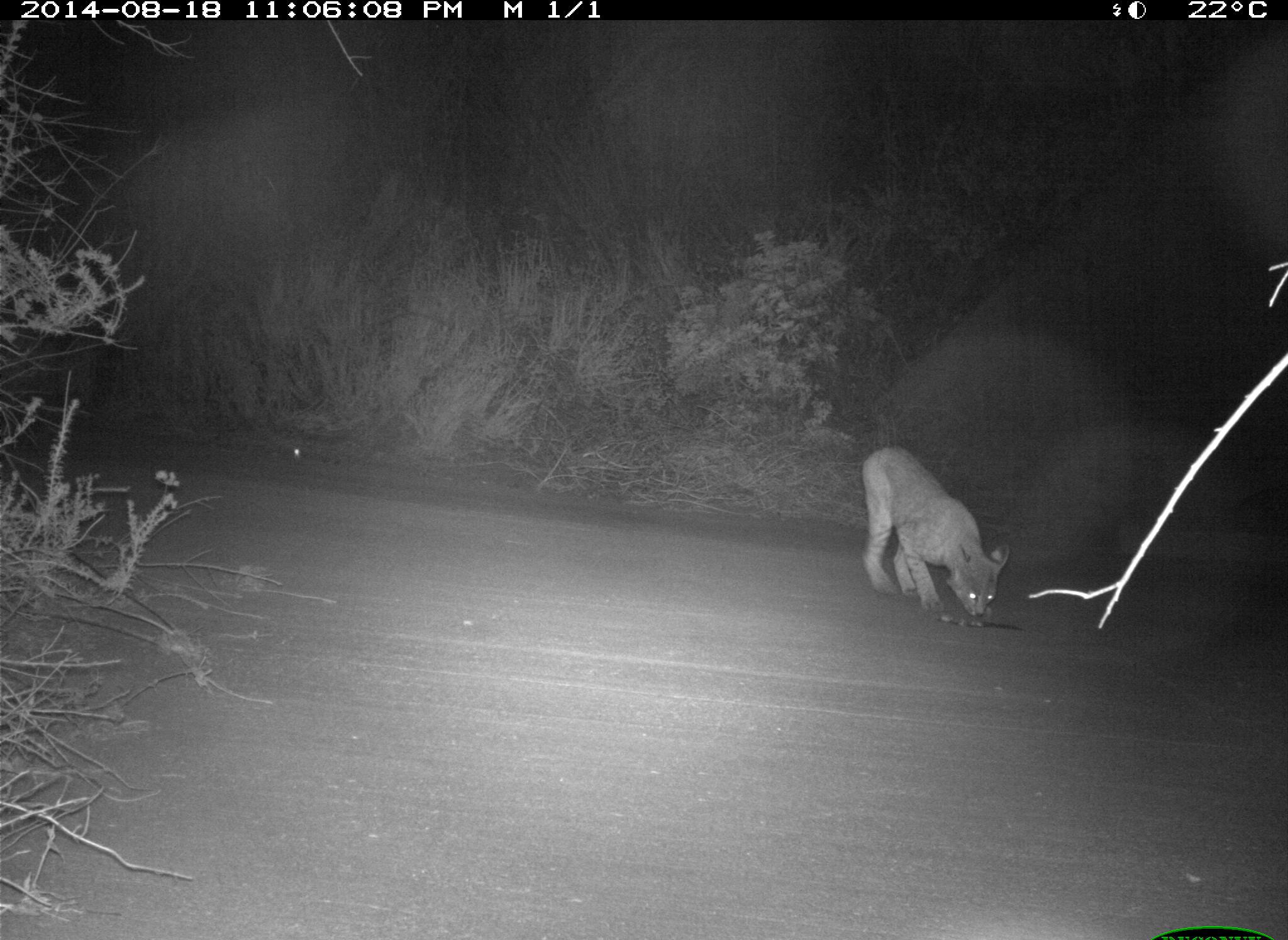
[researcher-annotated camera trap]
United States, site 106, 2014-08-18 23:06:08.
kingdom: Animalia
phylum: Chordata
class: Mammalia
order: Carnivora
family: Canidae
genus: Canis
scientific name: Canis latrans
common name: coyote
Coyote (Canis latrans).